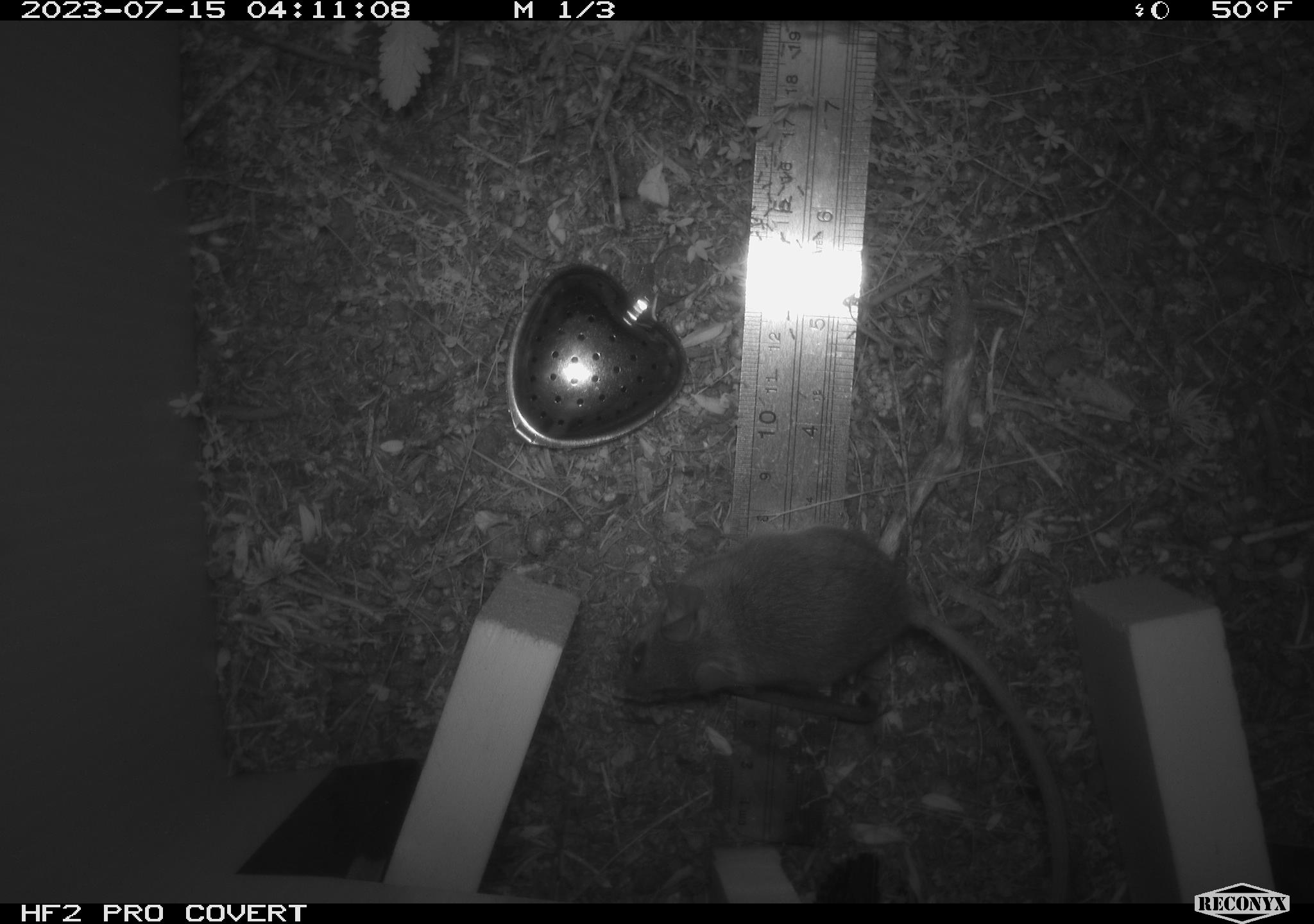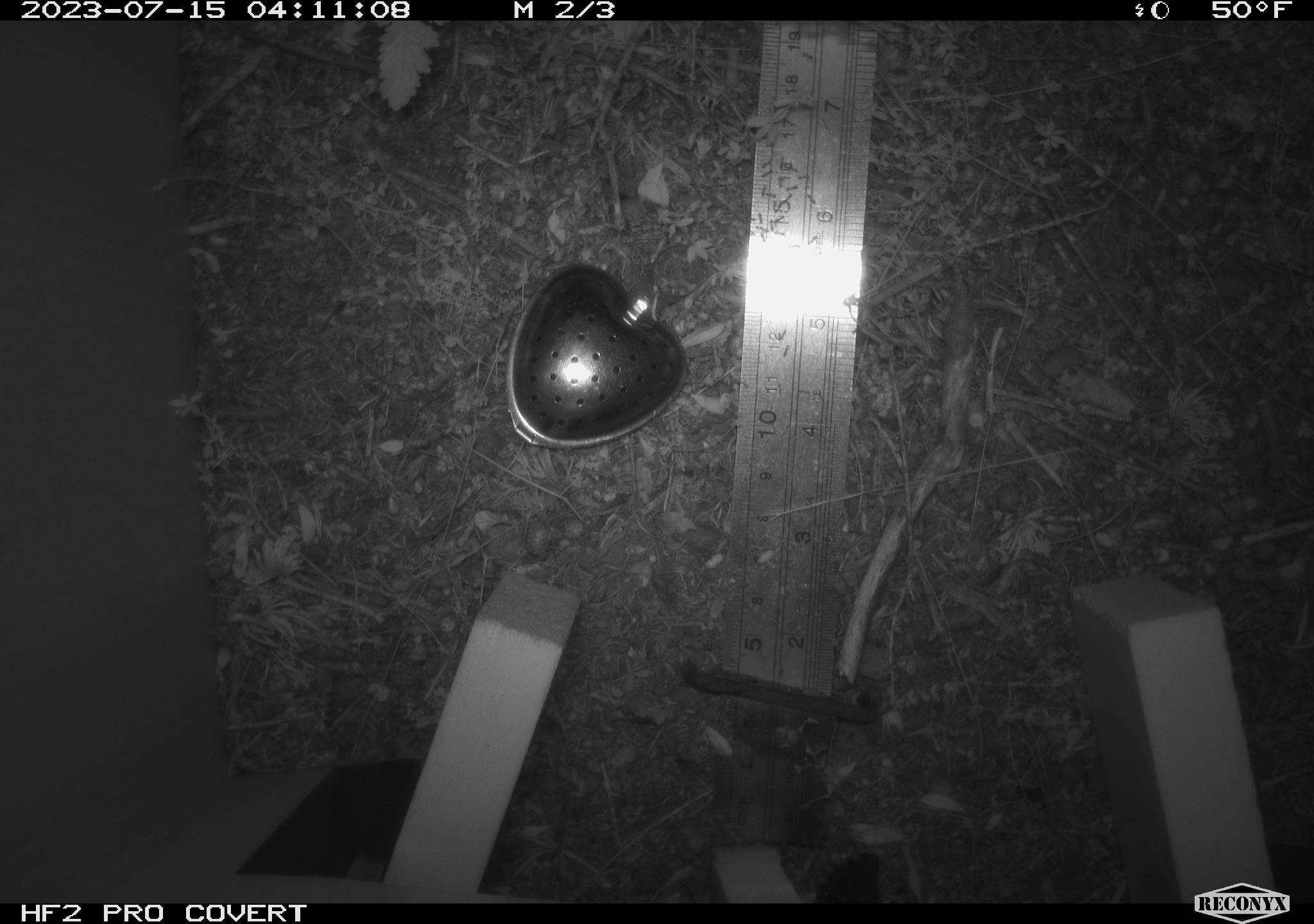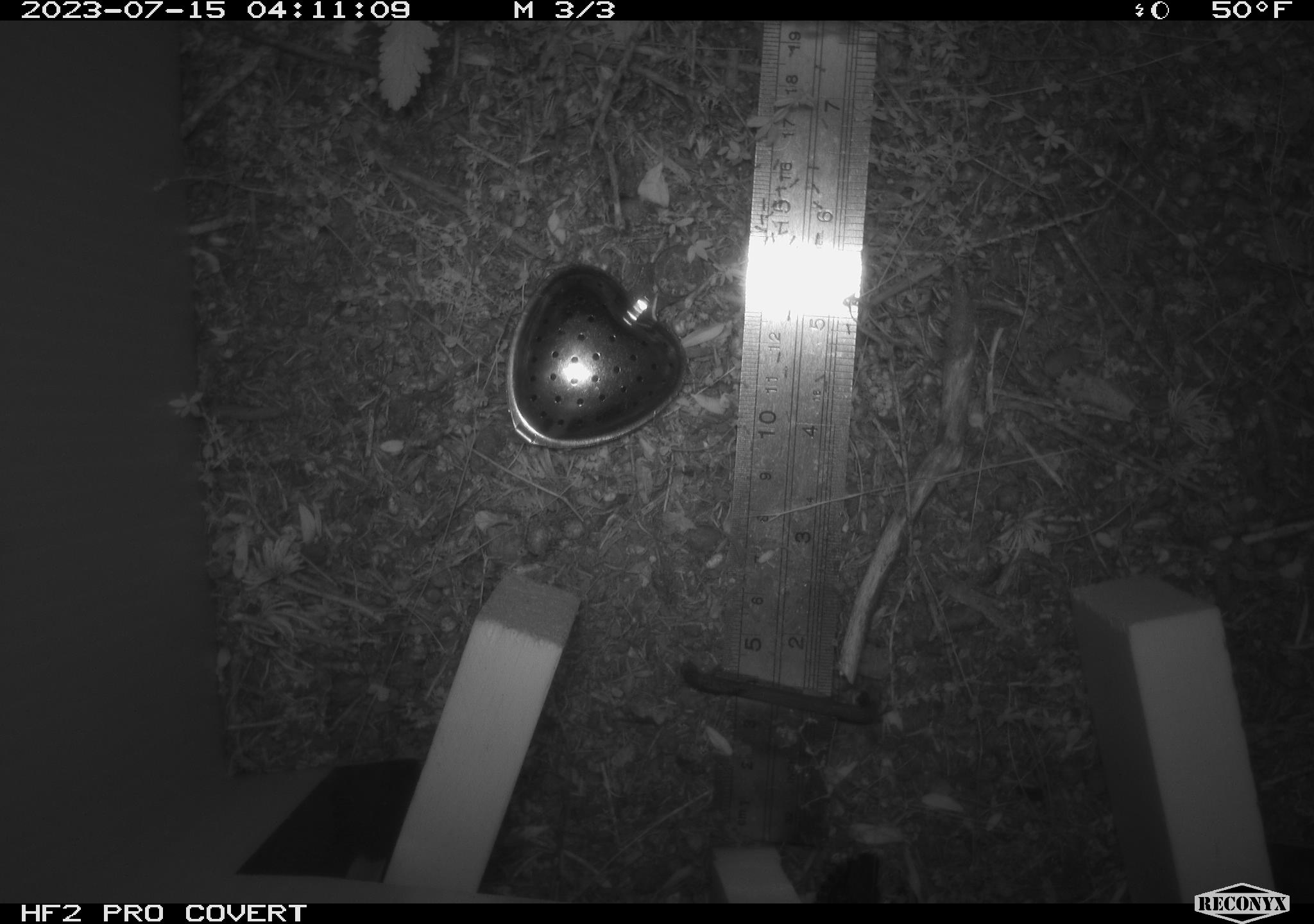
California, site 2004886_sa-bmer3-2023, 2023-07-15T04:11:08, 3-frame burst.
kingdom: Animalia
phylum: Chordata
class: Mammalia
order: Rodentia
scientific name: Rodentia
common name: mouse species